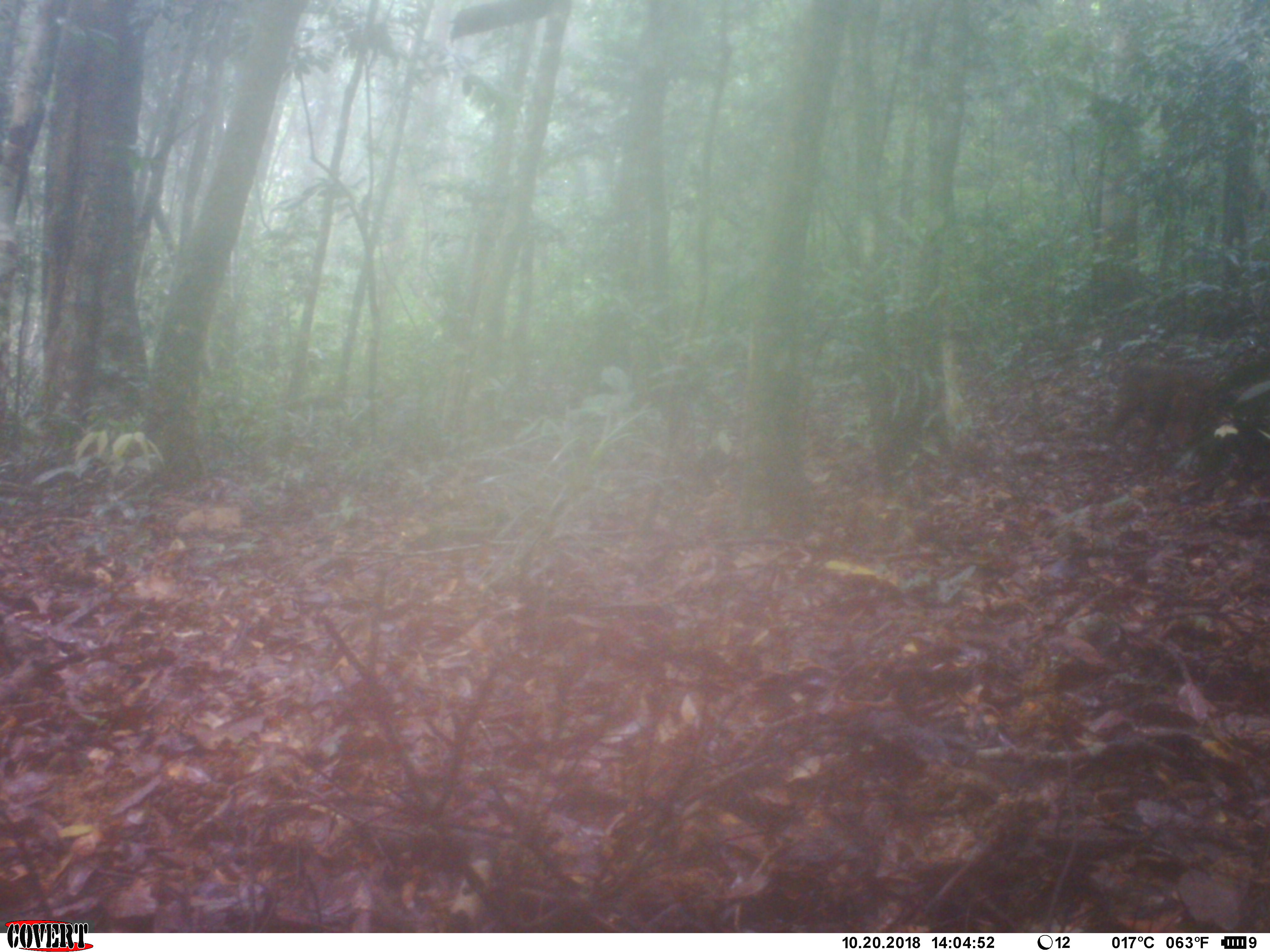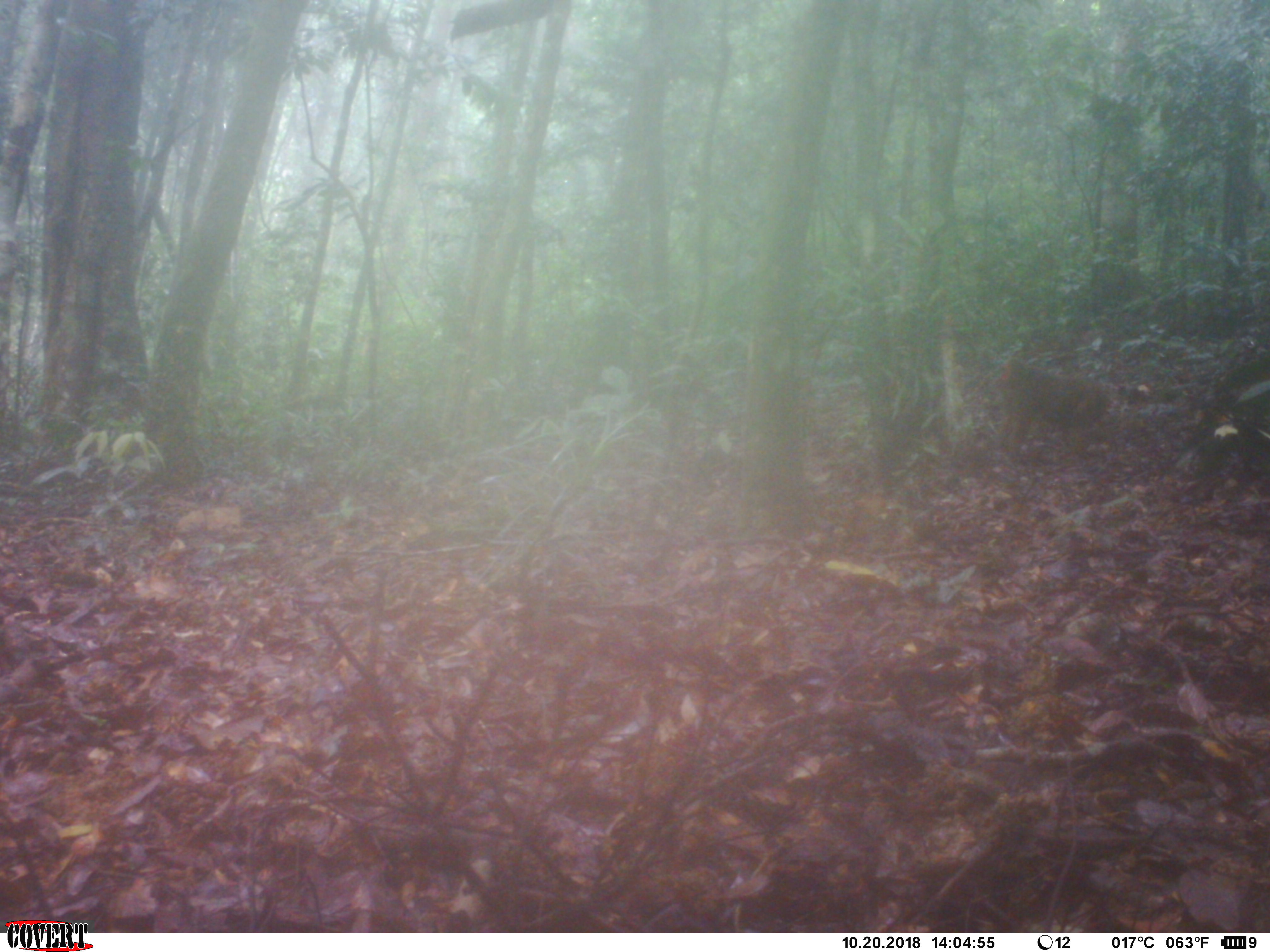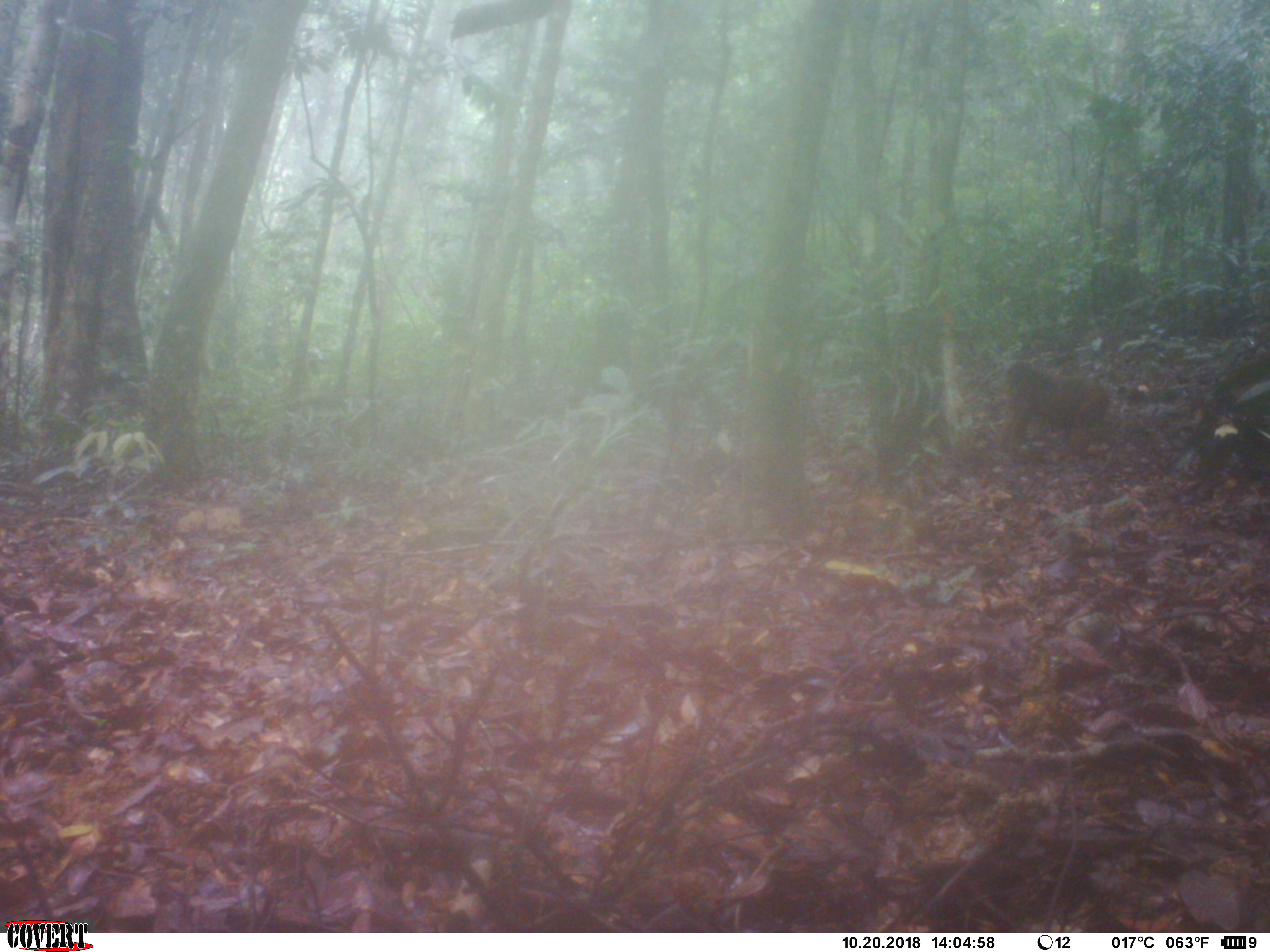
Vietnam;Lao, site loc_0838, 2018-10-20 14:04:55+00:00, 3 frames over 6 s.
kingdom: Animalia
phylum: Chordata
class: Mammalia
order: Primates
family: Cercopithecidae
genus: Macaca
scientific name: Macaca arctoides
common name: stump-tailed macaque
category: stump tailed macaque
Stump tailed macaque (stump-tailed macaque) (Macaca arctoides). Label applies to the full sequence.